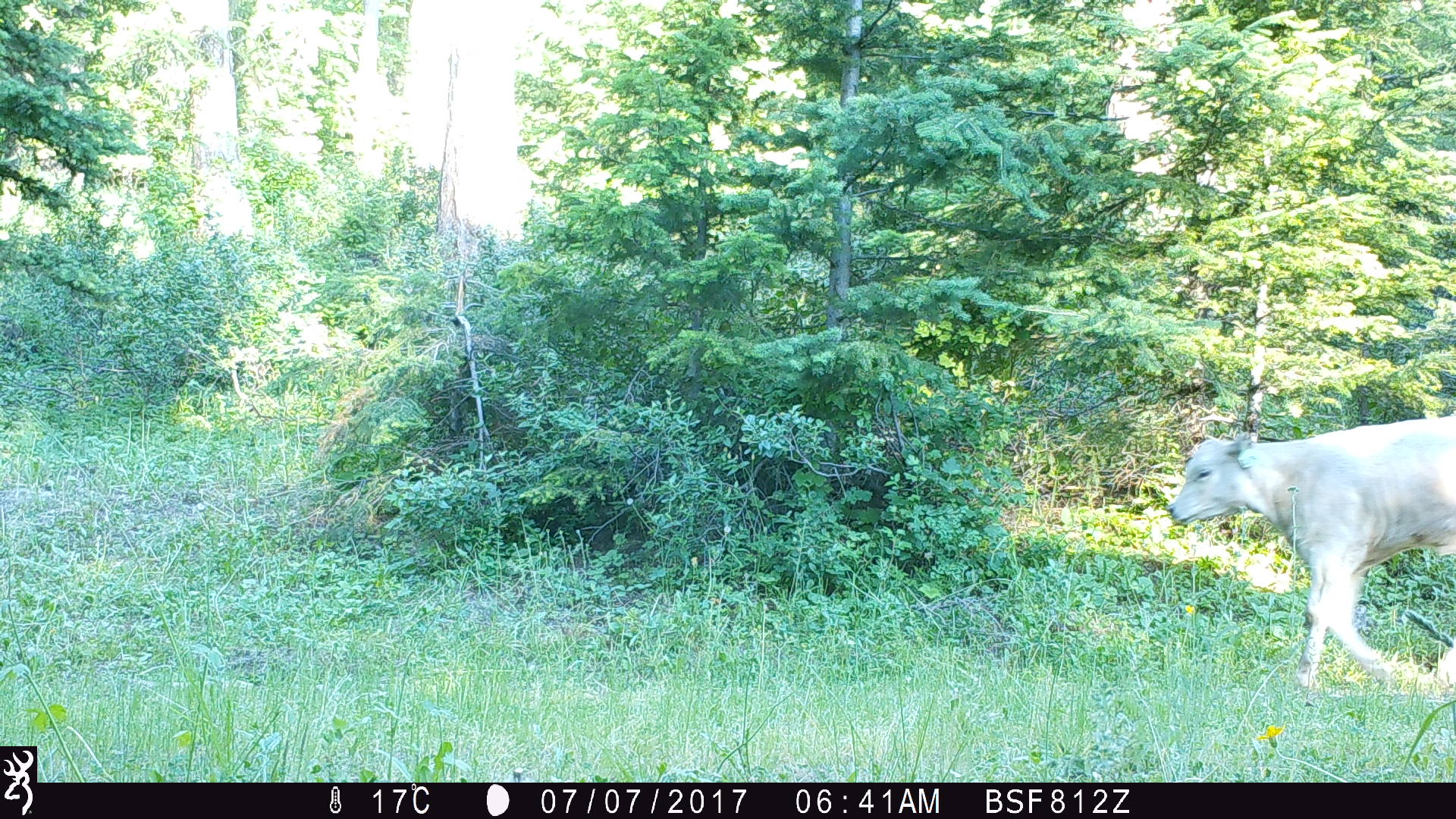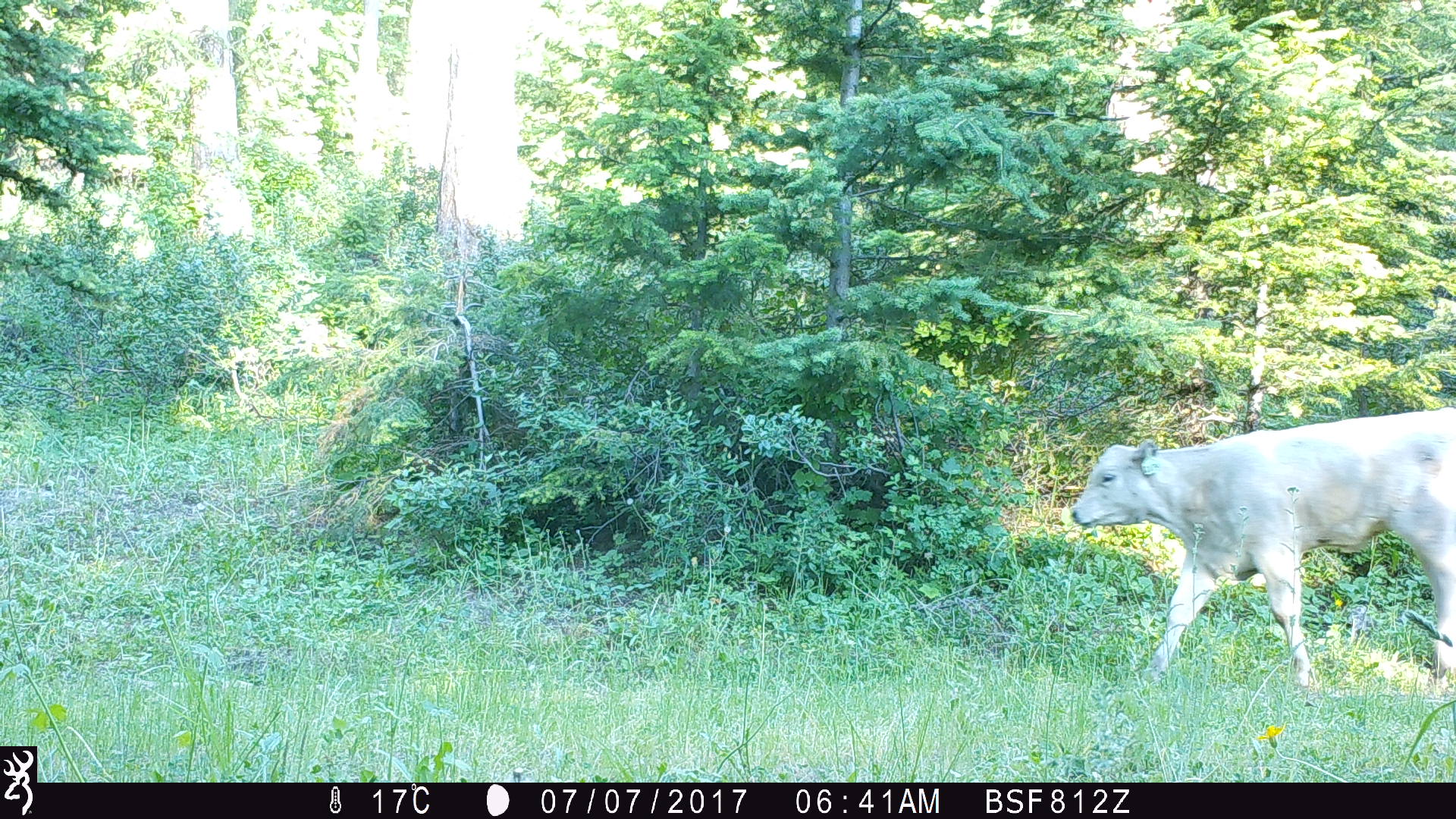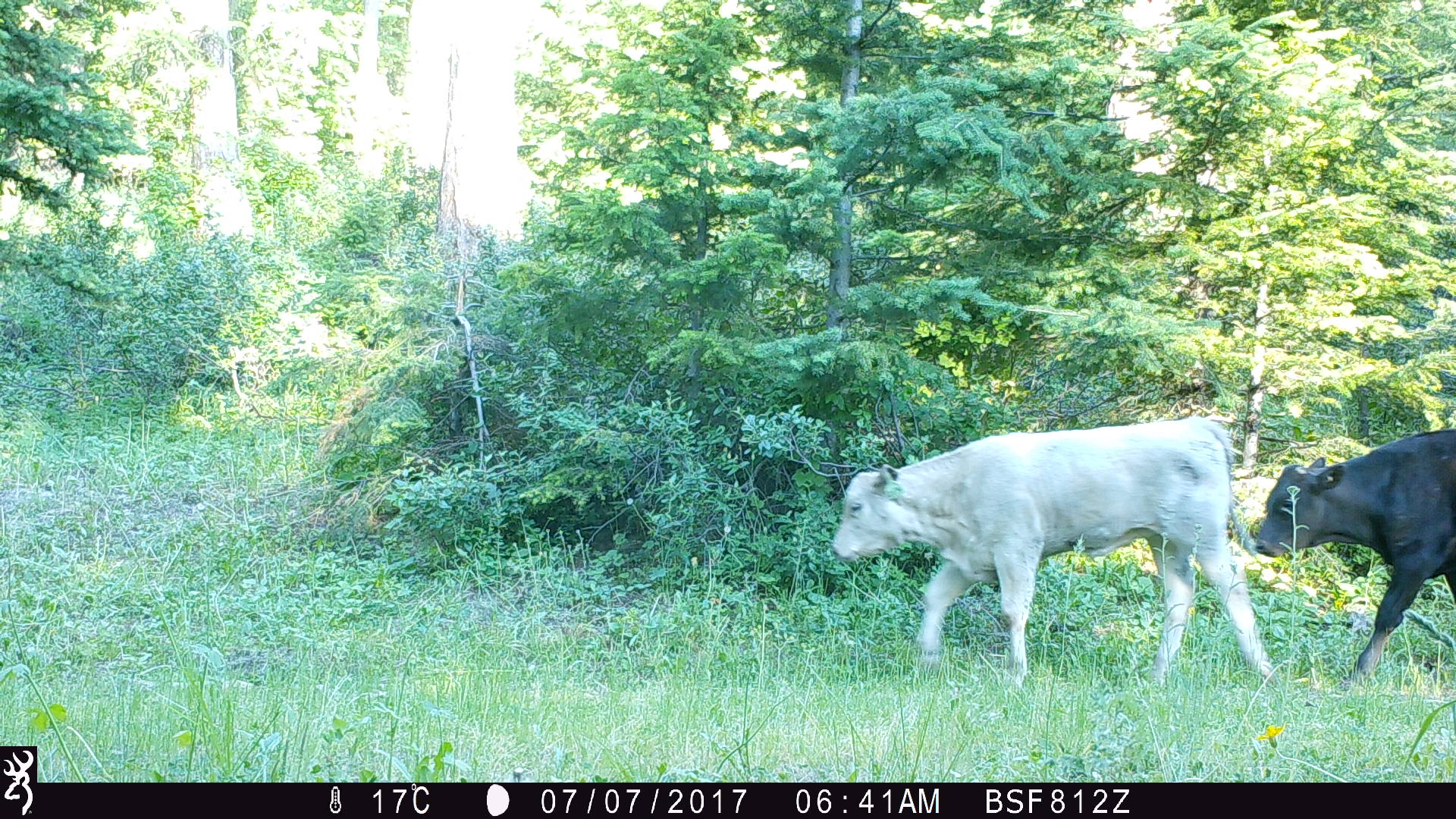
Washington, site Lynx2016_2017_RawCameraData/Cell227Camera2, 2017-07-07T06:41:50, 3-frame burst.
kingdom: Animalia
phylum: Chordata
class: Mammalia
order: Artiodactyla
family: Bovidae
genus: Bos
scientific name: Bos taurus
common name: domestic cattle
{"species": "domestic cattle (Bos taurus)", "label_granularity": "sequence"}